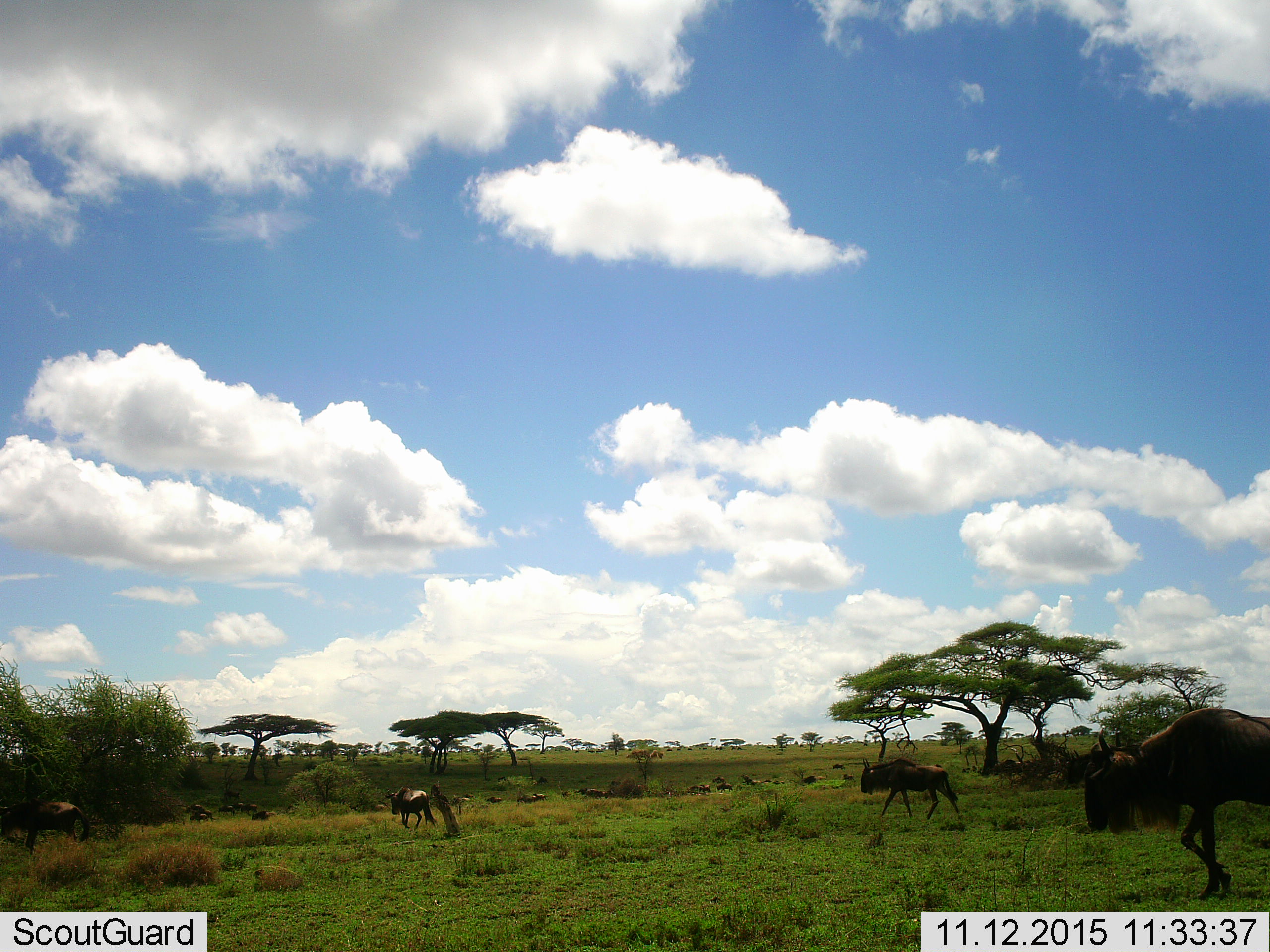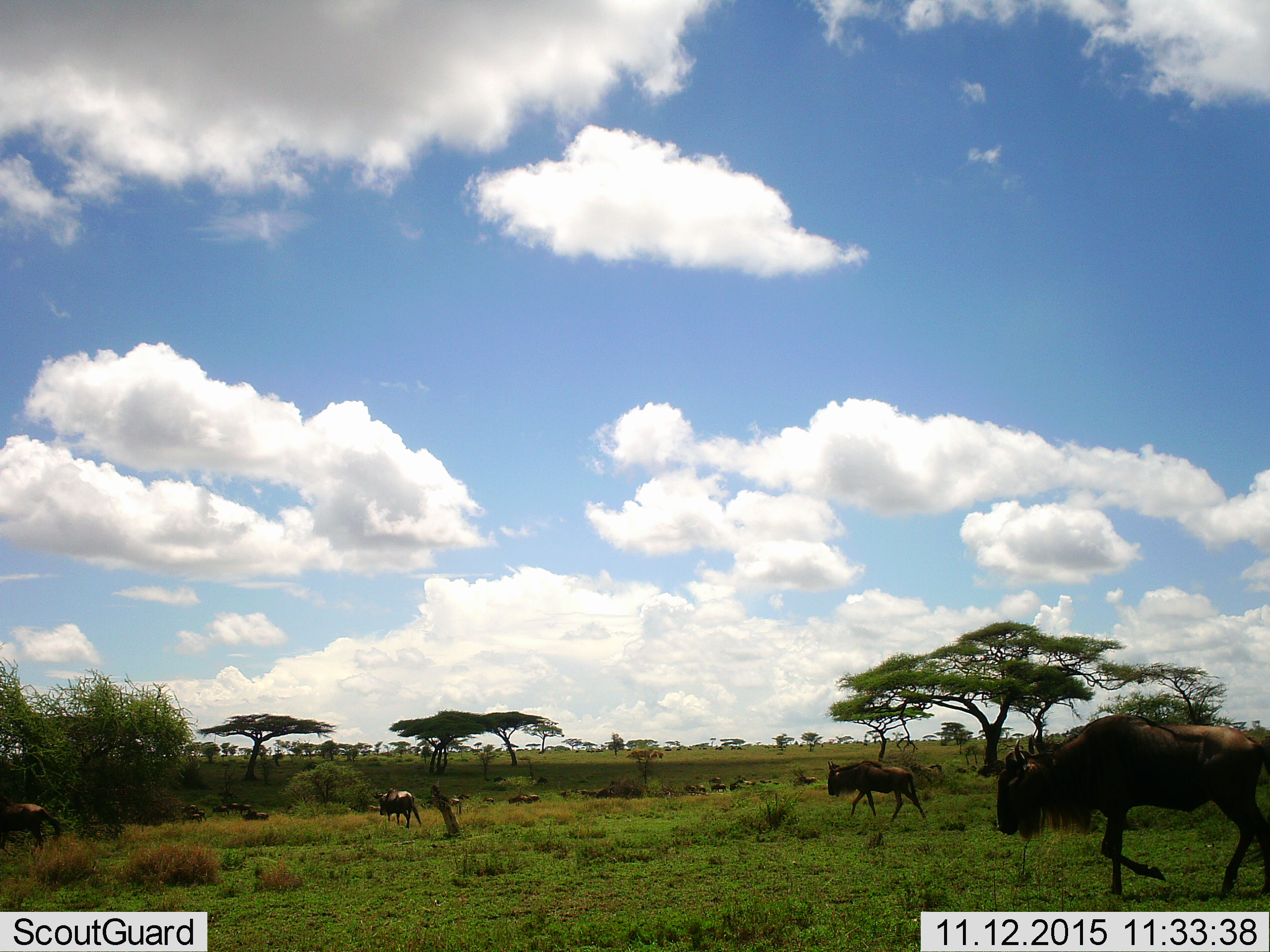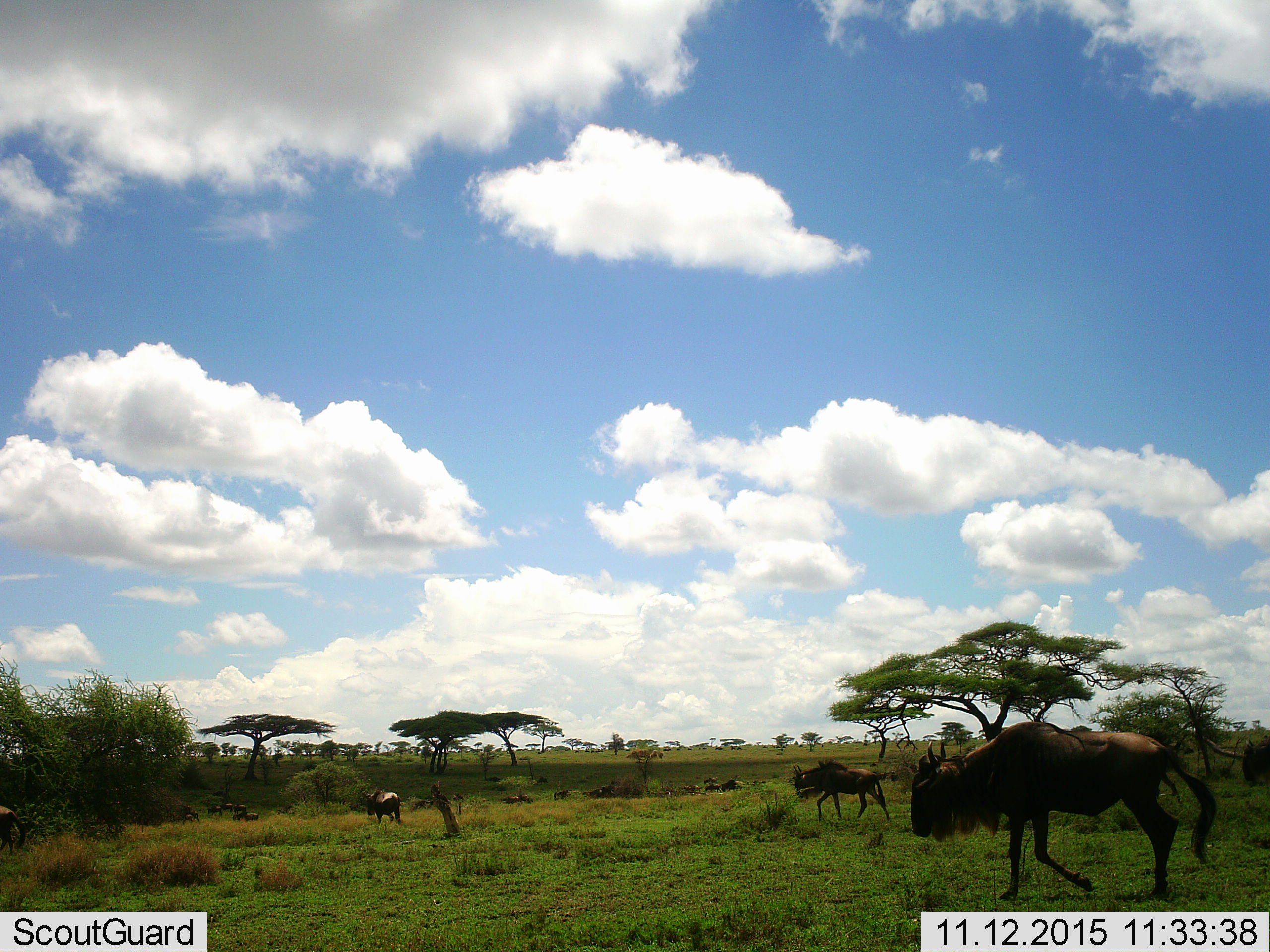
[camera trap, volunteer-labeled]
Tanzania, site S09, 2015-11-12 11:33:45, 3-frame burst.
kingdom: Animalia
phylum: Chordata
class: Mammalia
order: Artiodactyla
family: Bovidae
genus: Connochaetes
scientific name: Connochaetes taurinus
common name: blue wildebeest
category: wildebeest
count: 11-50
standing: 38%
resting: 0%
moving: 100%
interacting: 0%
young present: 12%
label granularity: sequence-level